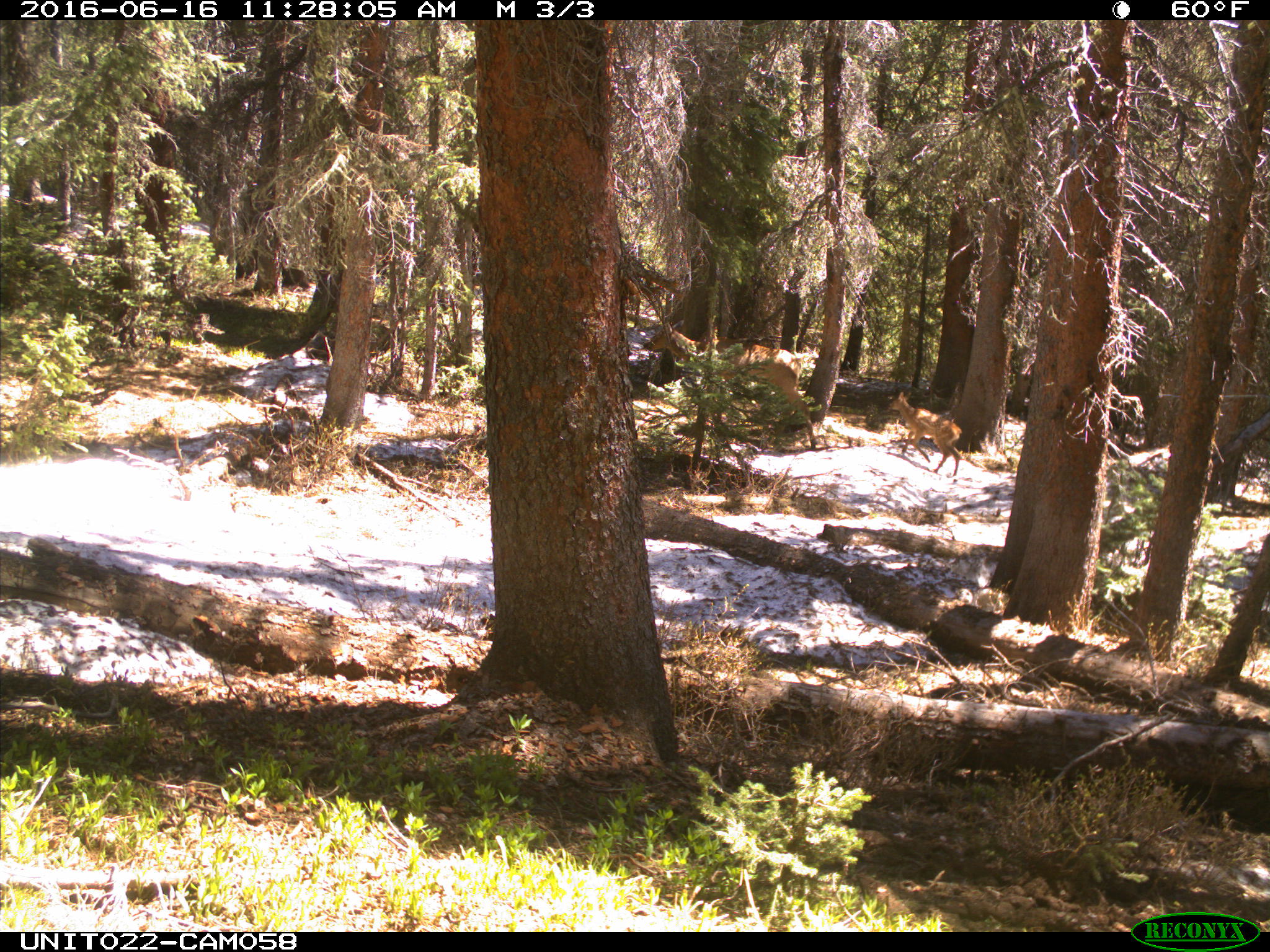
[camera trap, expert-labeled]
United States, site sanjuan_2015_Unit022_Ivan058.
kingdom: Animalia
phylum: Chordata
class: Mammalia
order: Artiodactyla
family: Cervidae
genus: Cervus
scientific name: Cervus elaphus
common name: red deer